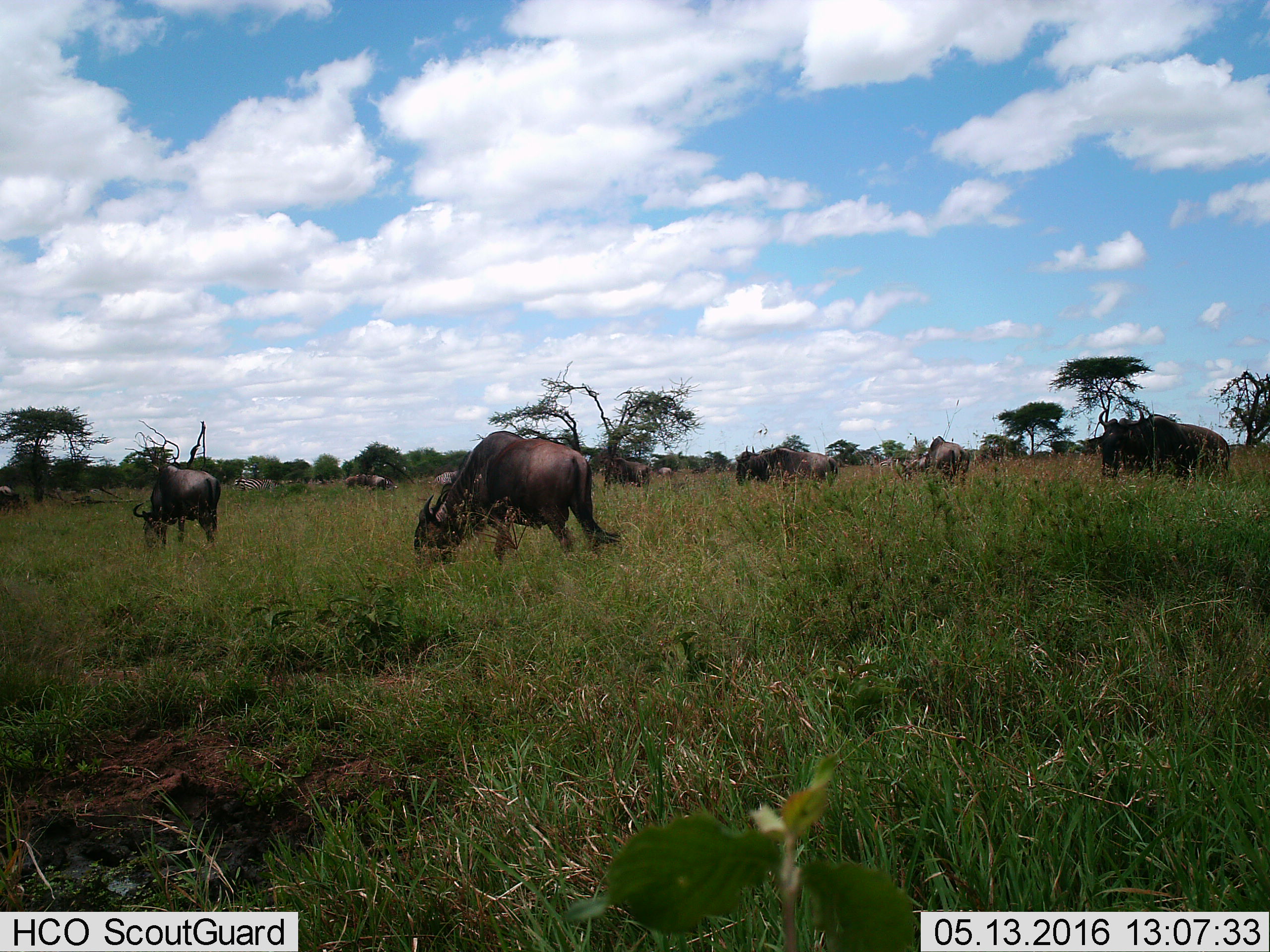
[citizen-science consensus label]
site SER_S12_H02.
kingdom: Animalia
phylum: Chordata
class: Mammalia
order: Artiodactyla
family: Bovidae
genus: Connochaetes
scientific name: Connochaetes taurinus taurinus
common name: blue wildebeest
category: wildebeestblue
Wildebeestblue (blue wildebeest) (Connochaetes taurinus taurinus), count 11-50. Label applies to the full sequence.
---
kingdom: Animalia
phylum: Chordata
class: Mammalia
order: Perissodactyla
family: Equidae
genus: Equus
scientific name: Equus quagga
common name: plains zebra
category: zebraplains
Zebraplains (plains zebra) (Equus quagga), count 4. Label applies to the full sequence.